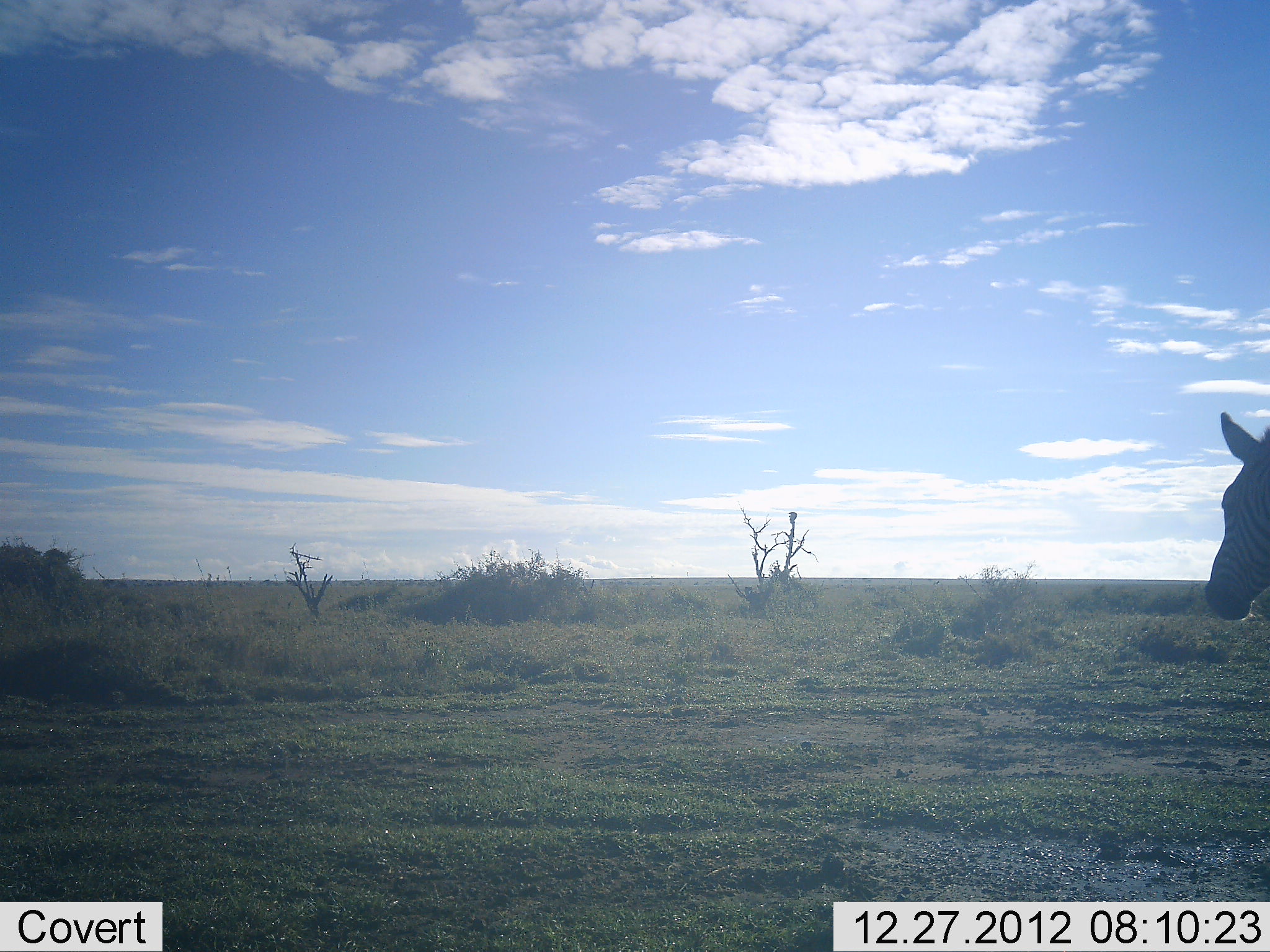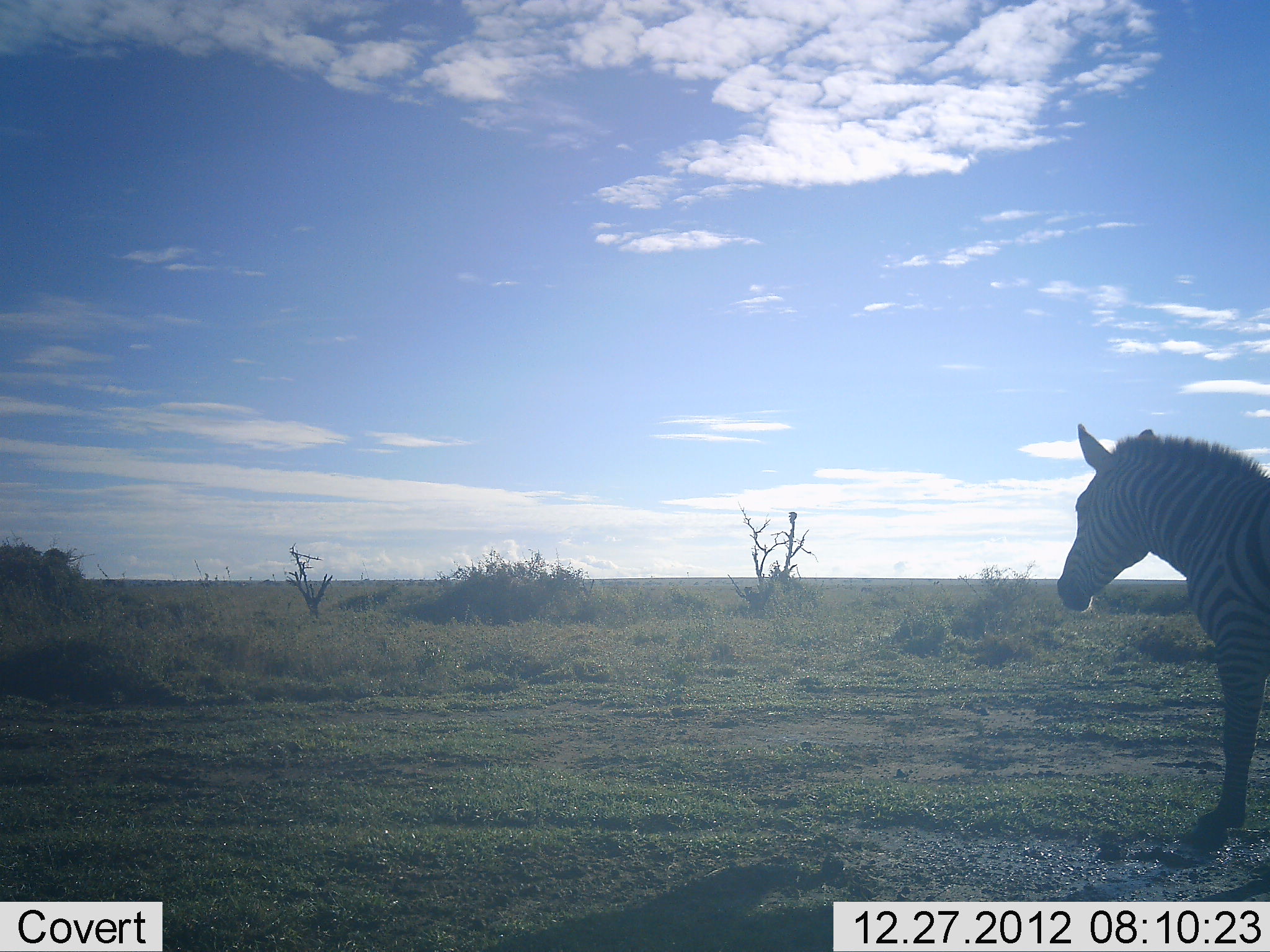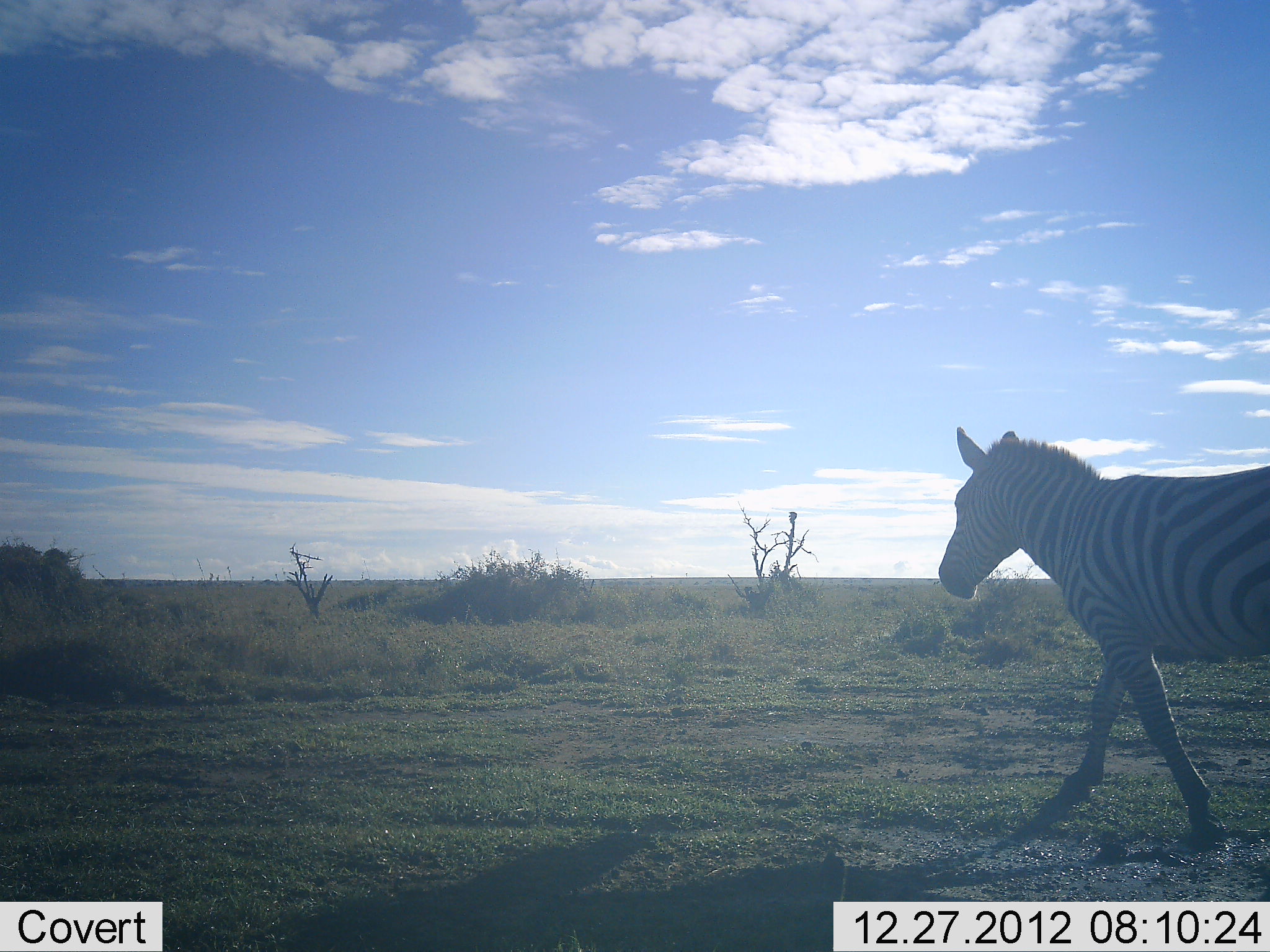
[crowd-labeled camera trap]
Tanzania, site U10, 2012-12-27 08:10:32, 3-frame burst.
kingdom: Animalia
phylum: Chordata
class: Mammalia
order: Perissodactyla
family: Equidae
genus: Equus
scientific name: Equus quagga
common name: plains zebra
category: zebra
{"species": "zebra (plains zebra) (Equus quagga)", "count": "1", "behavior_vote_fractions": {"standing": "30%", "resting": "0%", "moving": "70%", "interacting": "0%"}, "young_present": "0%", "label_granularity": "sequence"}